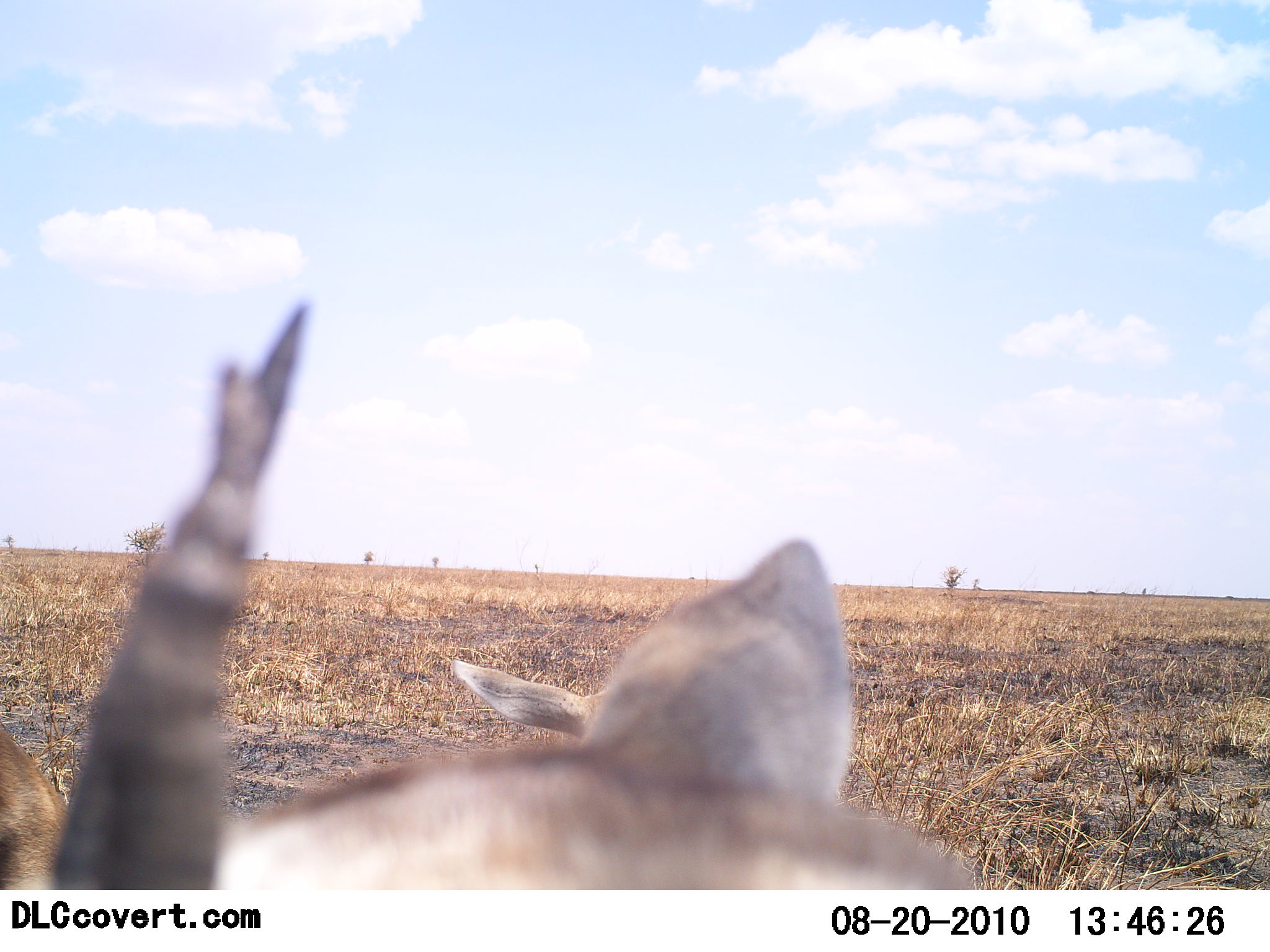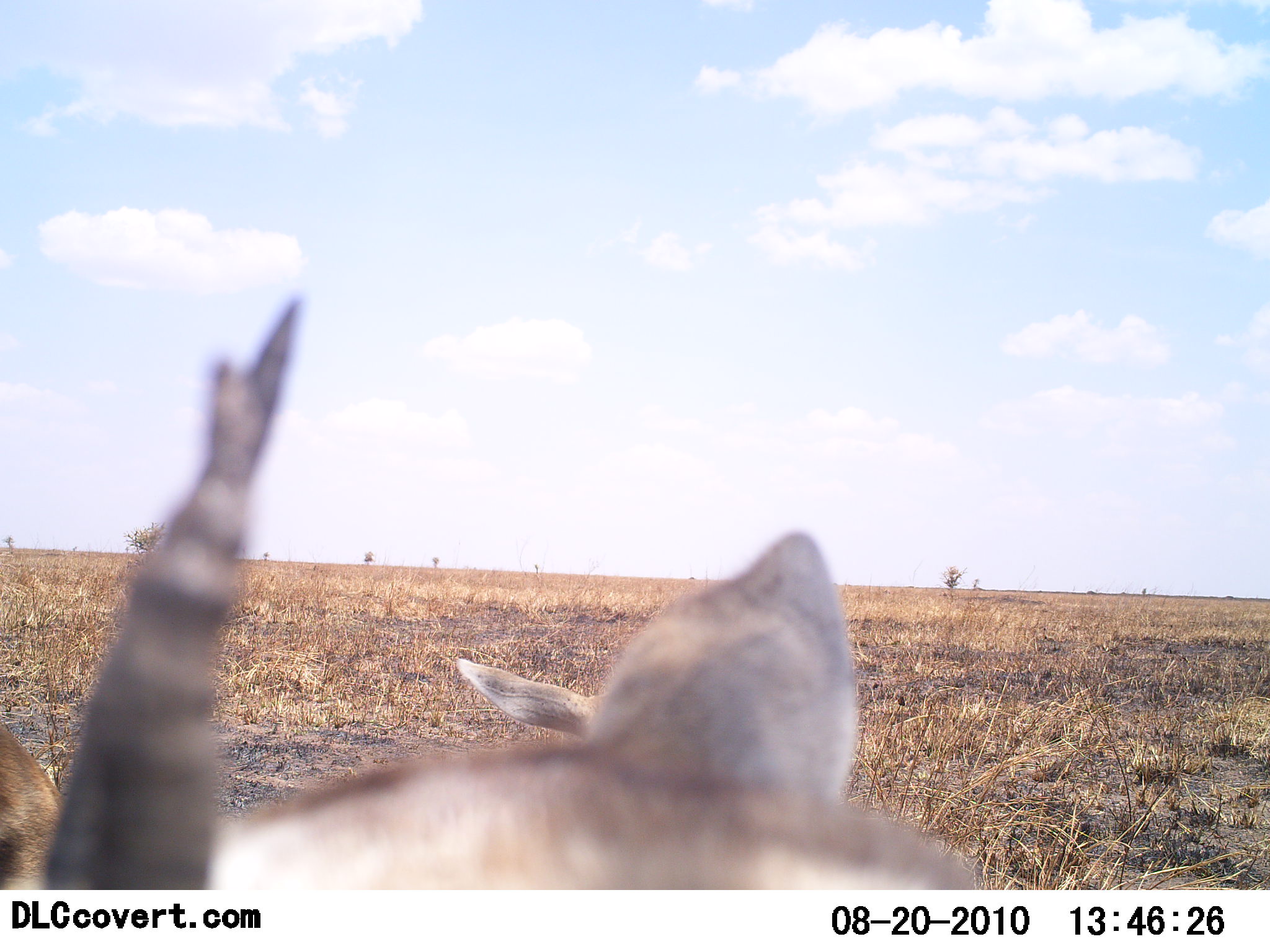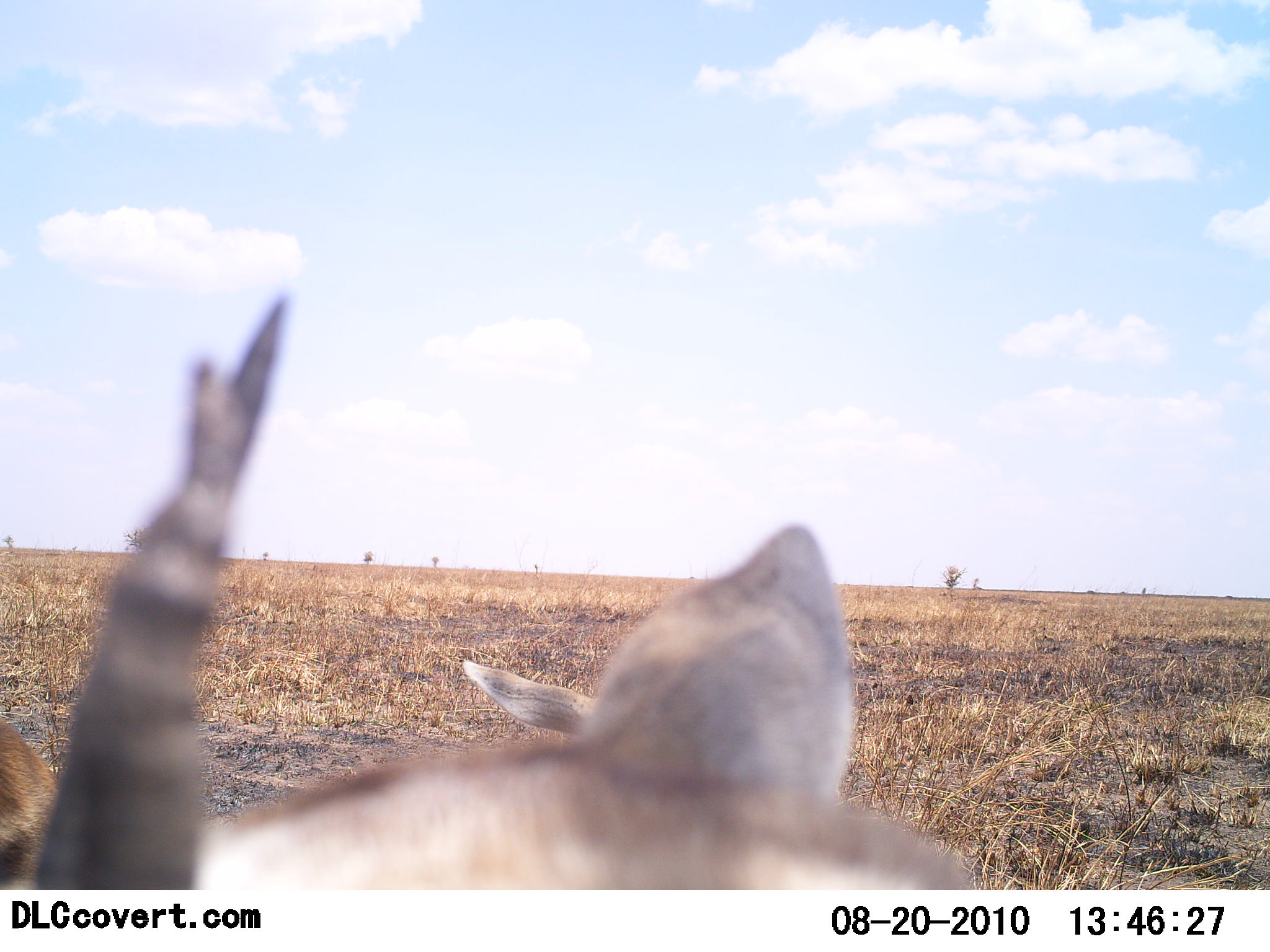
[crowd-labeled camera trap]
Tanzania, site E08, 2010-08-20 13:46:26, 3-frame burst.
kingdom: Animalia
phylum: Chordata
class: Mammalia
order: Artiodactyla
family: Bovidae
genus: Eudorcas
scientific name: Eudorcas thomsonii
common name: thomson's gazelle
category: gazellethomsons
Gazellethomsons (thomson's gazelle) (Eudorcas thomsonii), count 2. Behavior (volunteer vote fractions): standing 57%, resting 43%, moving 0%, interacting 0%. Young present (vote fraction): 0%. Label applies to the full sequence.